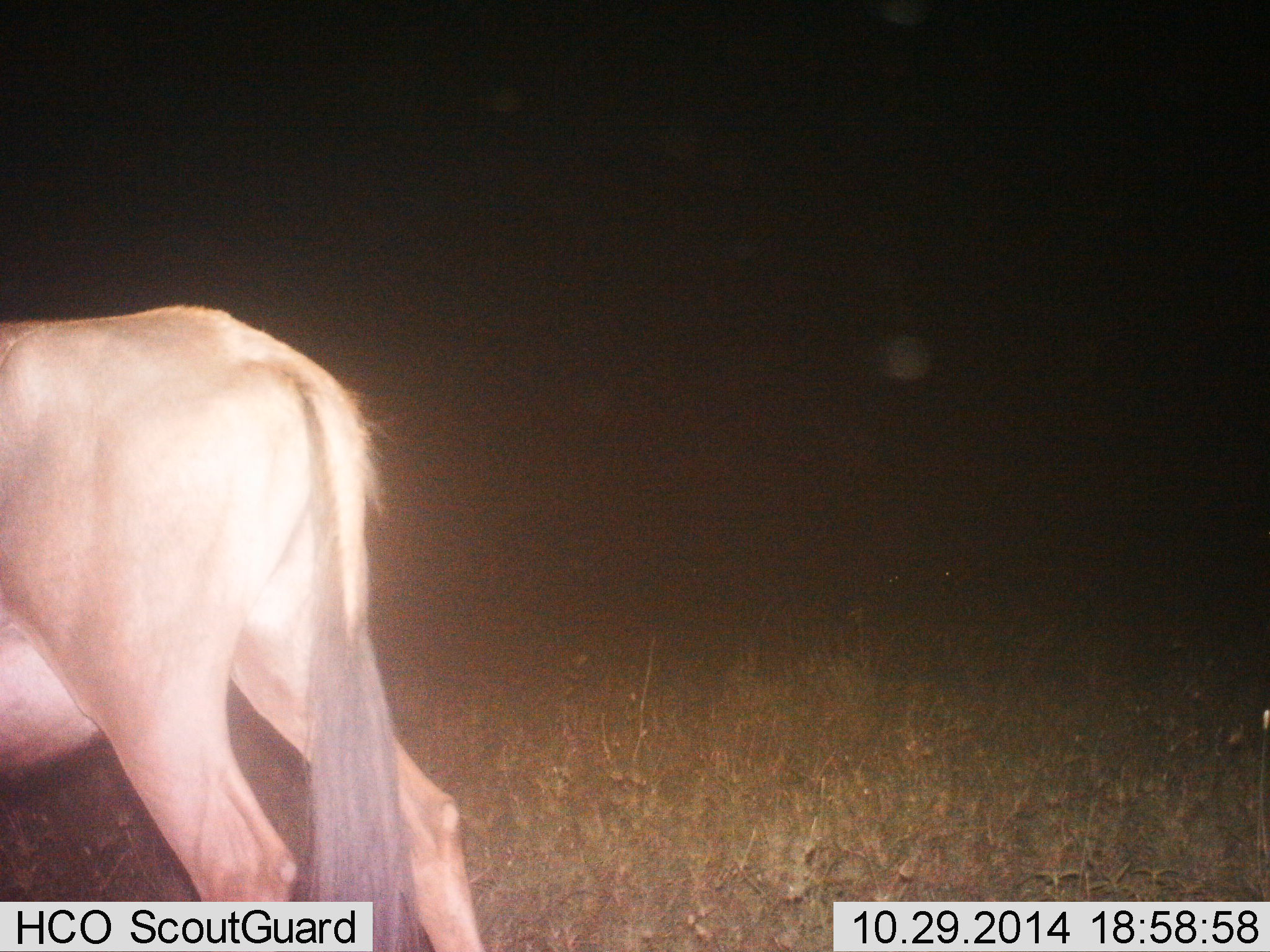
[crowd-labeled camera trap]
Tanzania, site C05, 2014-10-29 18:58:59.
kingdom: Animalia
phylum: Chordata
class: Mammalia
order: Artiodactyla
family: Bovidae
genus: Connochaetes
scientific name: Connochaetes taurinus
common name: blue wildebeest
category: wildebeest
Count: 1.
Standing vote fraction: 70%.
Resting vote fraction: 0%.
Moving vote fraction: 30%.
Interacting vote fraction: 0%.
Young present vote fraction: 0%.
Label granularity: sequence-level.